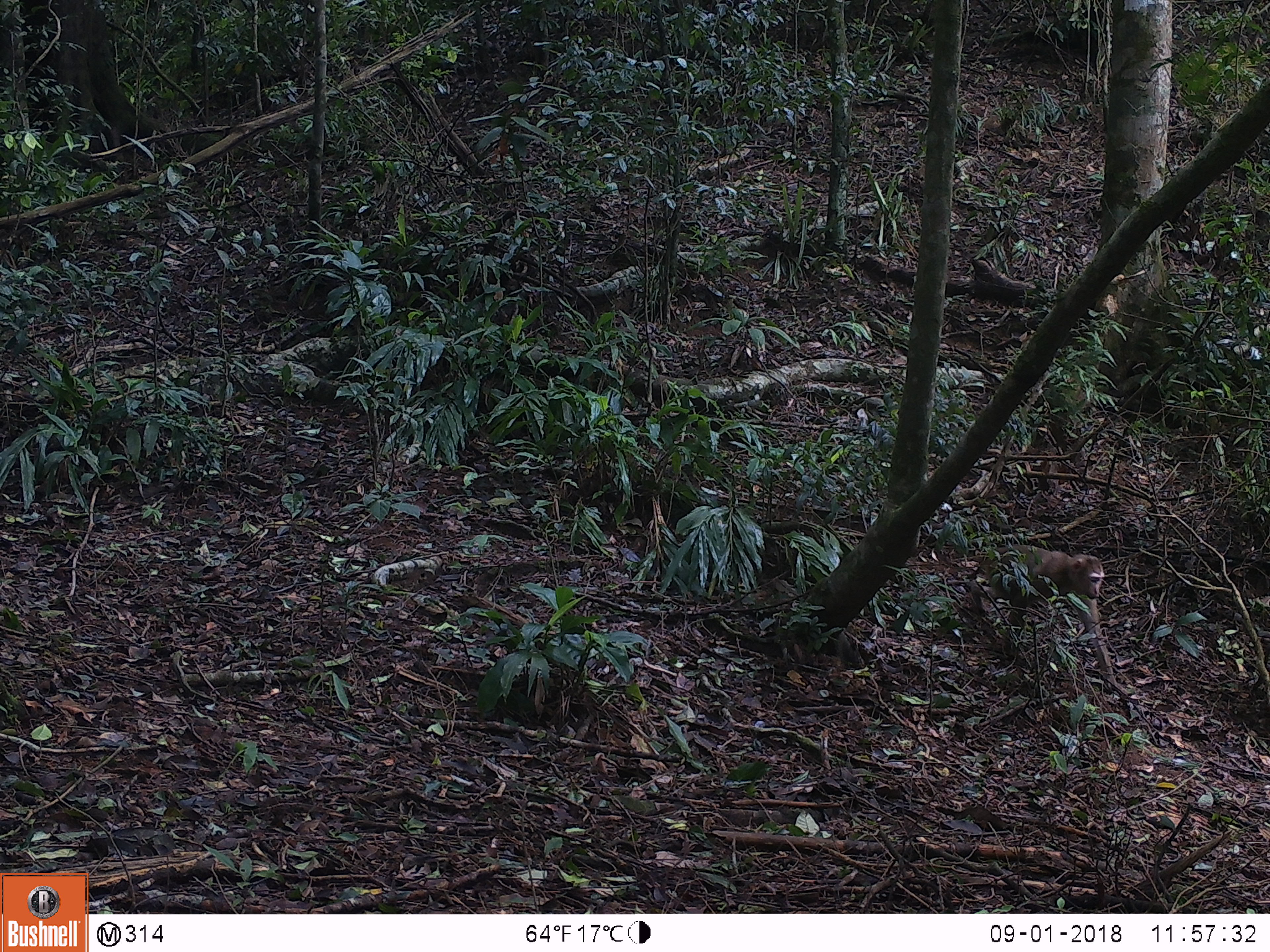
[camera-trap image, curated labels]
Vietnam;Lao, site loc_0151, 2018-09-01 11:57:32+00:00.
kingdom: Animalia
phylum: Chordata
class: Mammalia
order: Primates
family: Cercopithecidae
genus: Macaca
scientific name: Macaca nemestrina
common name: pig-tailed macaque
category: pig tailed macaque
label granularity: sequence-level